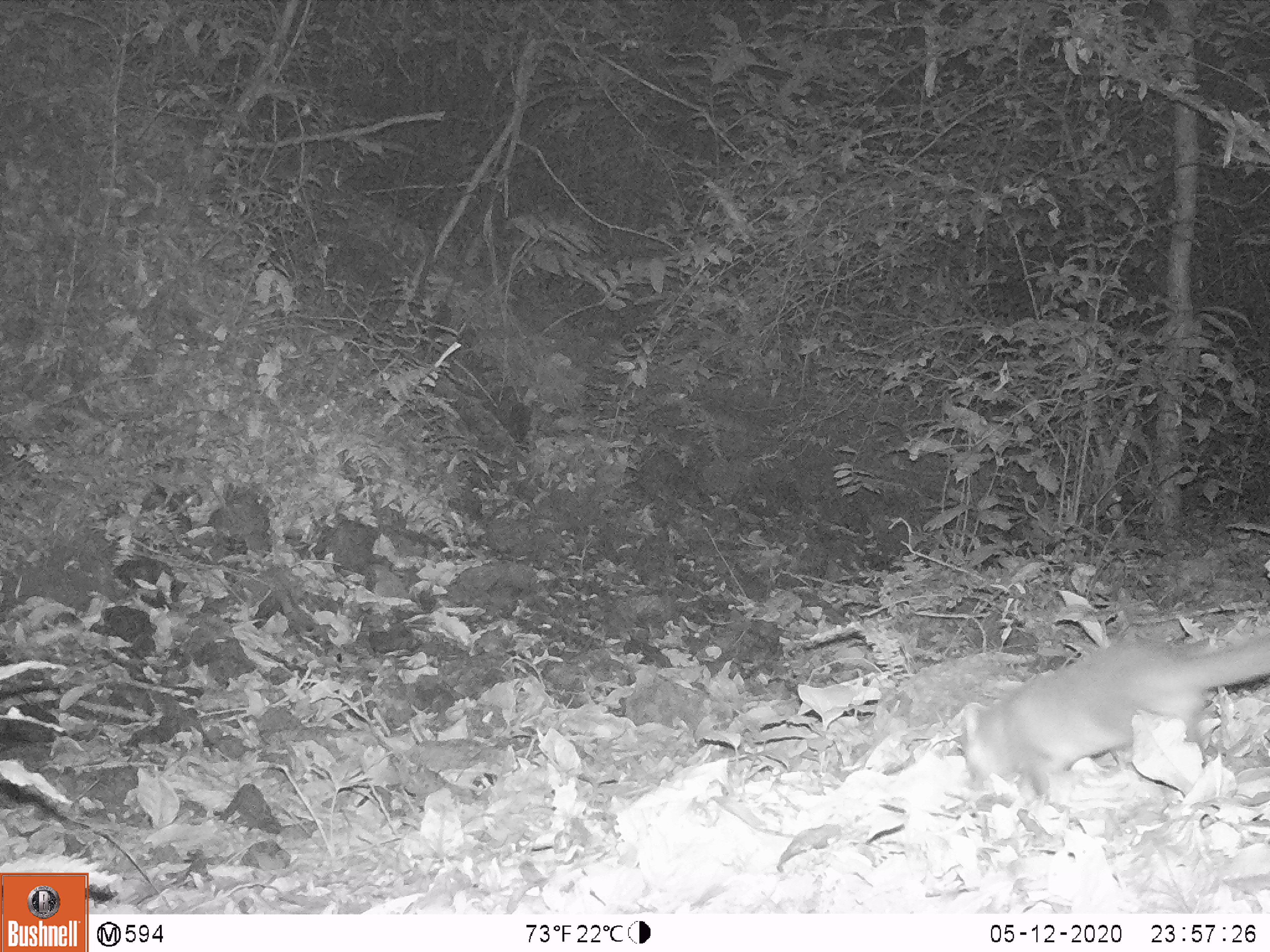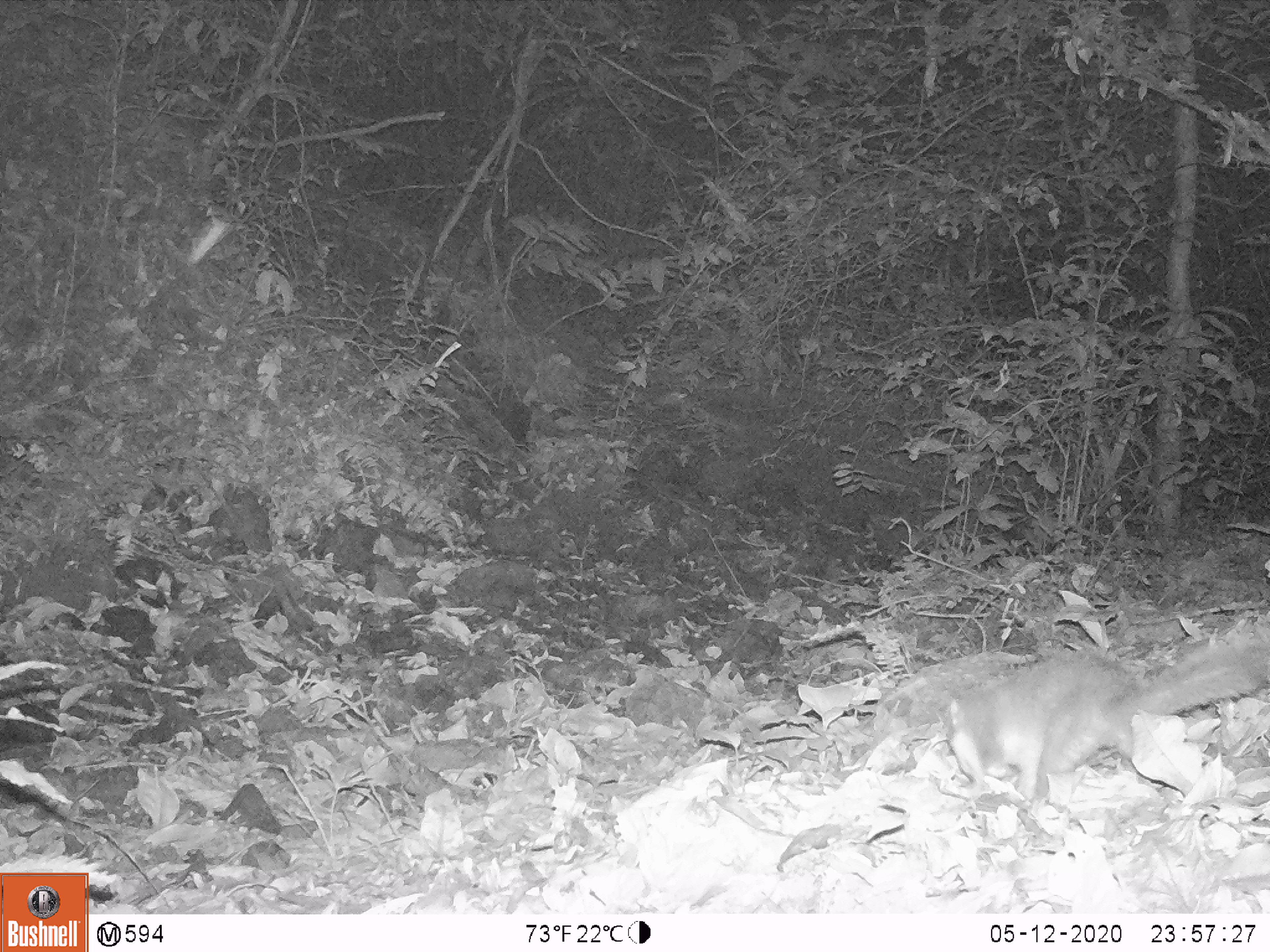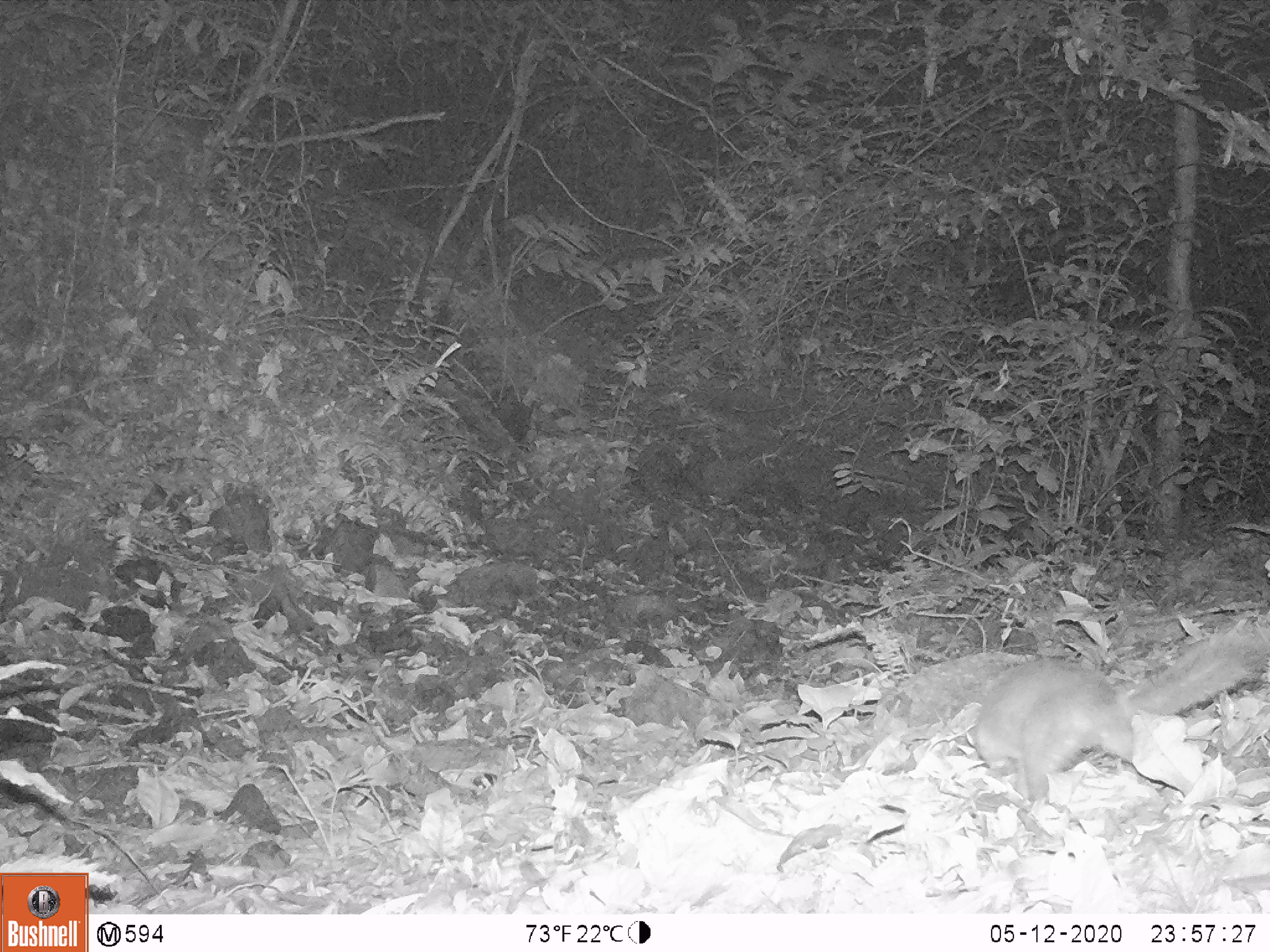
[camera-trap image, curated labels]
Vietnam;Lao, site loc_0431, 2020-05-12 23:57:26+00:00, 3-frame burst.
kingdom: Animalia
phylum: Chordata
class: Mammalia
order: Carnivora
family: Mustelidae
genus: Melogale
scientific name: Melogale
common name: ferret badger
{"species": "ferret badger (Melogale)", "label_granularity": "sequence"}